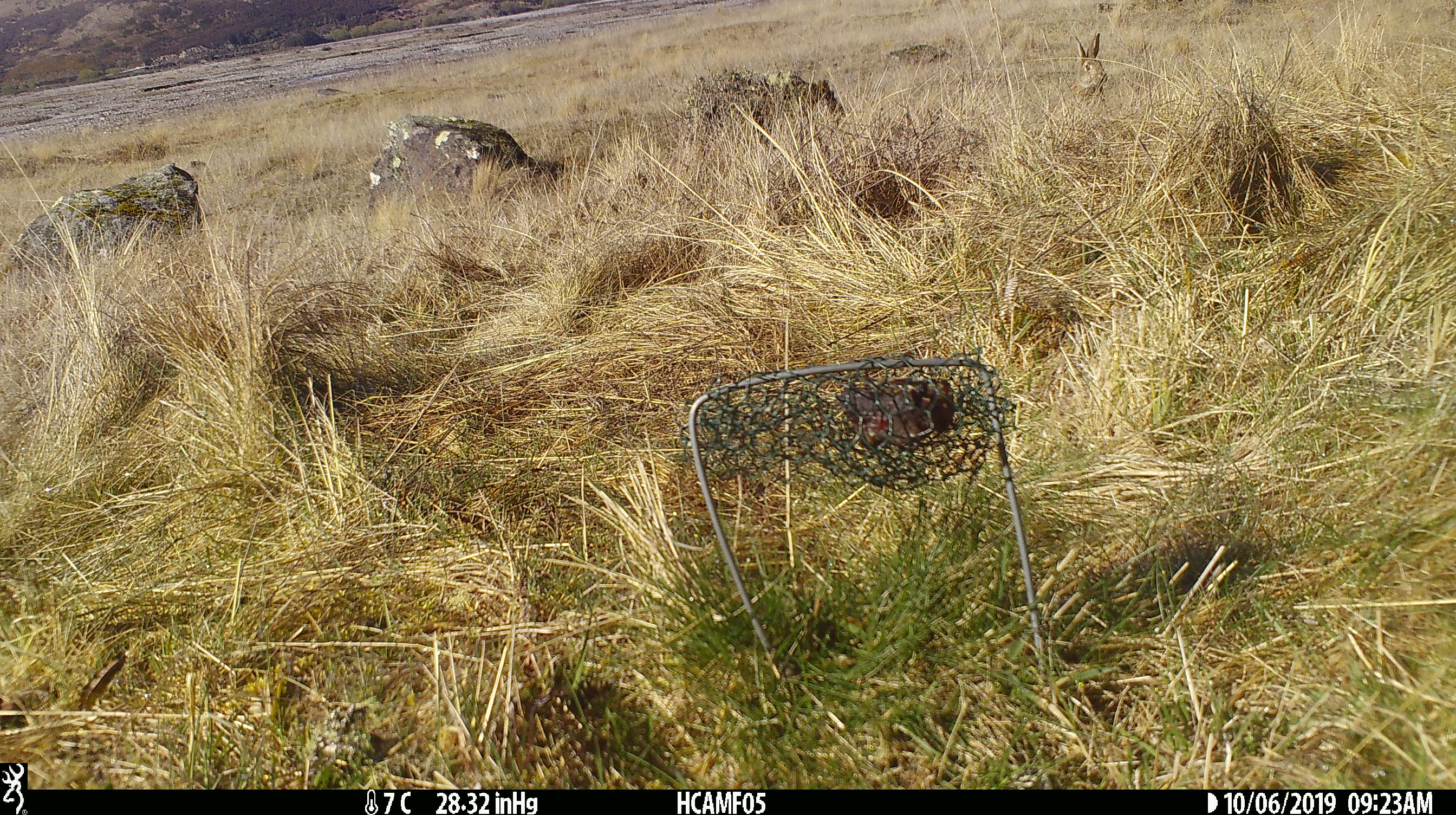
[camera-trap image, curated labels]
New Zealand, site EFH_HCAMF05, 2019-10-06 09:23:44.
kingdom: Animalia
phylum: Chordata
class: Mammalia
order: Lagomorpha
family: Leporidae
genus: Oryctolagus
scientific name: Oryctolagus cuniculus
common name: european rabbit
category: rabbit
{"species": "rabbit (european rabbit) (Oryctolagus cuniculus)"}